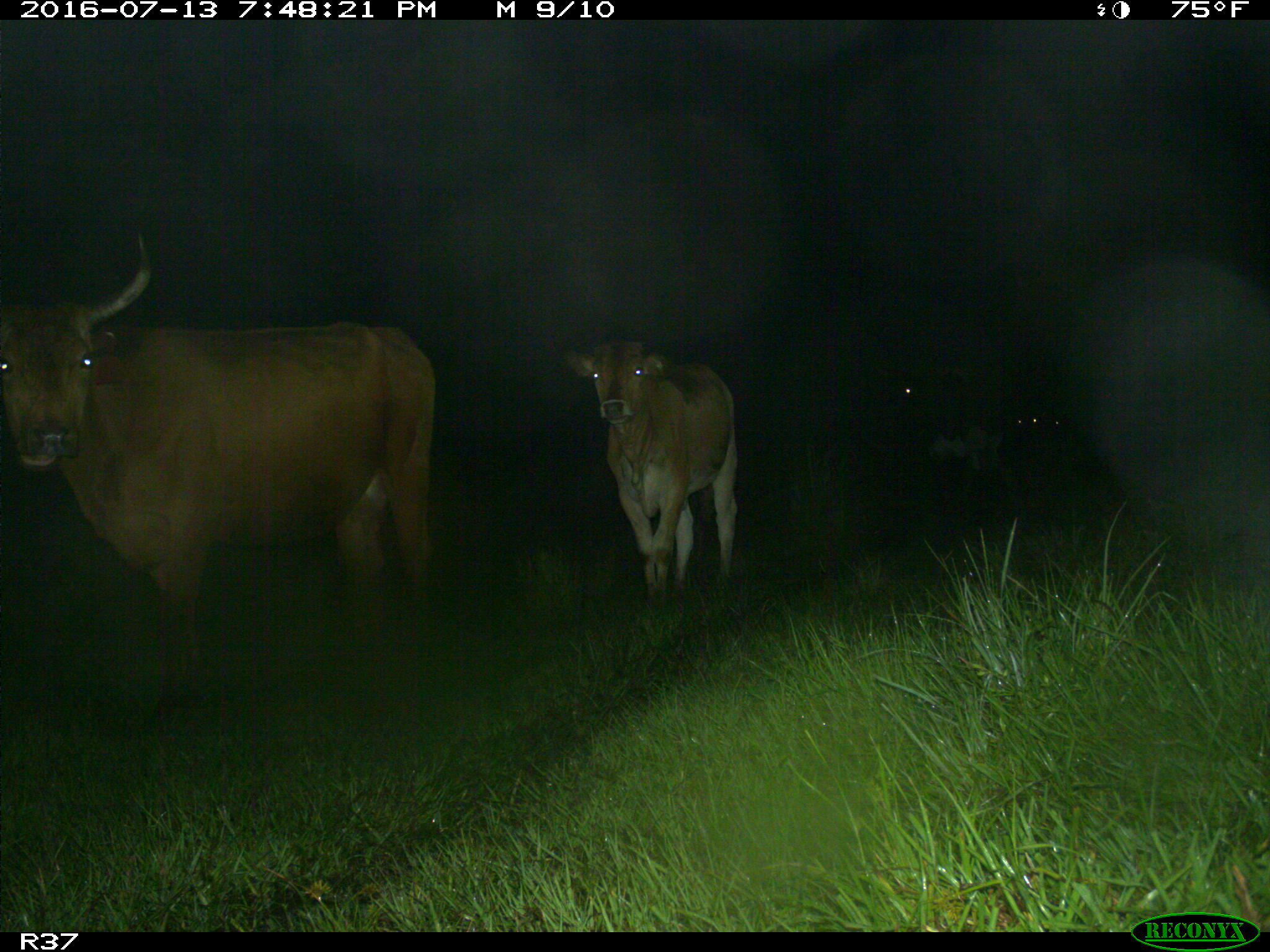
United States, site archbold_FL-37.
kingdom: Animalia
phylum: Chordata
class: Mammalia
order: Artiodactyla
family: Bovidae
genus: Bos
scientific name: Bos taurus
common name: domestic cow